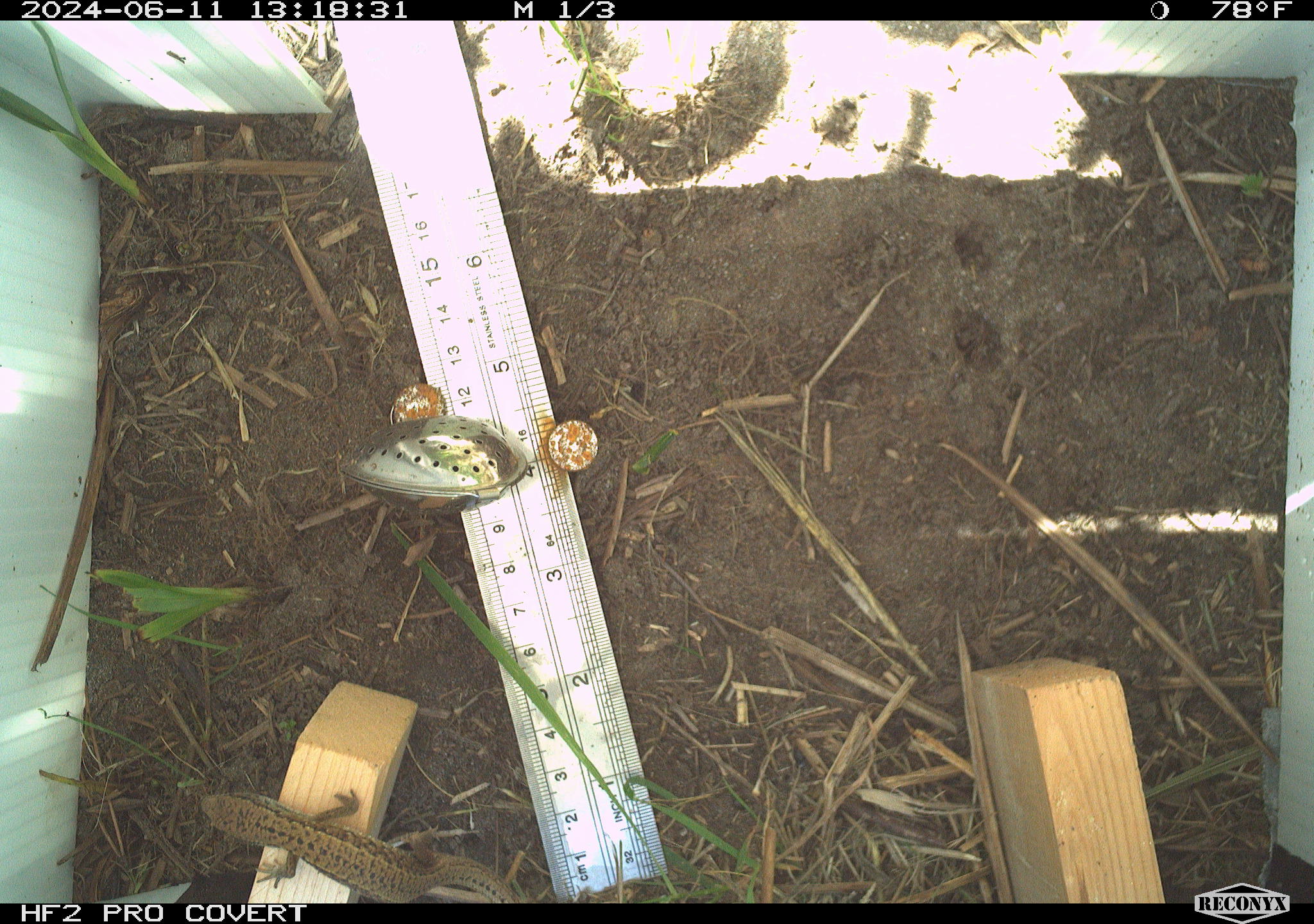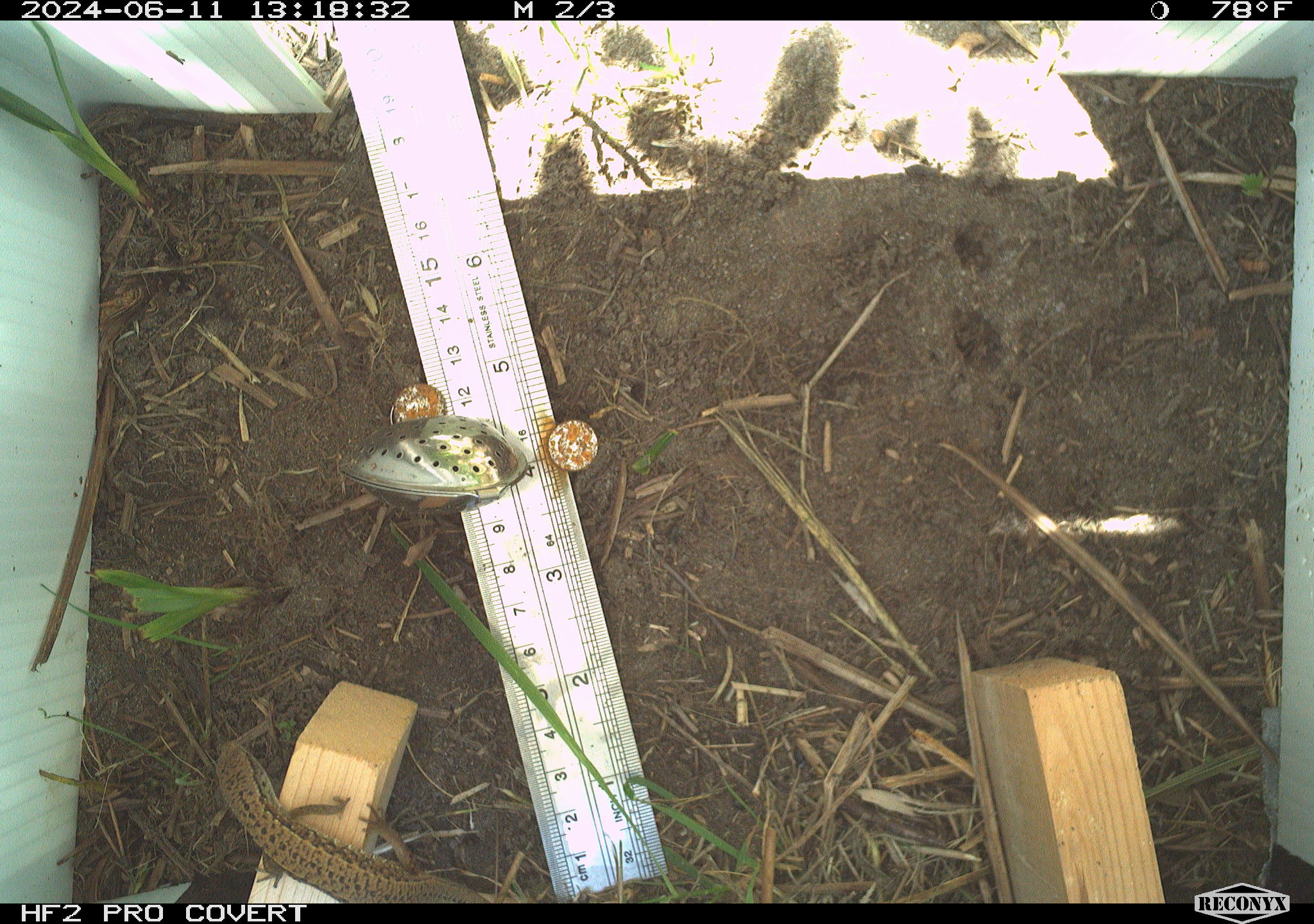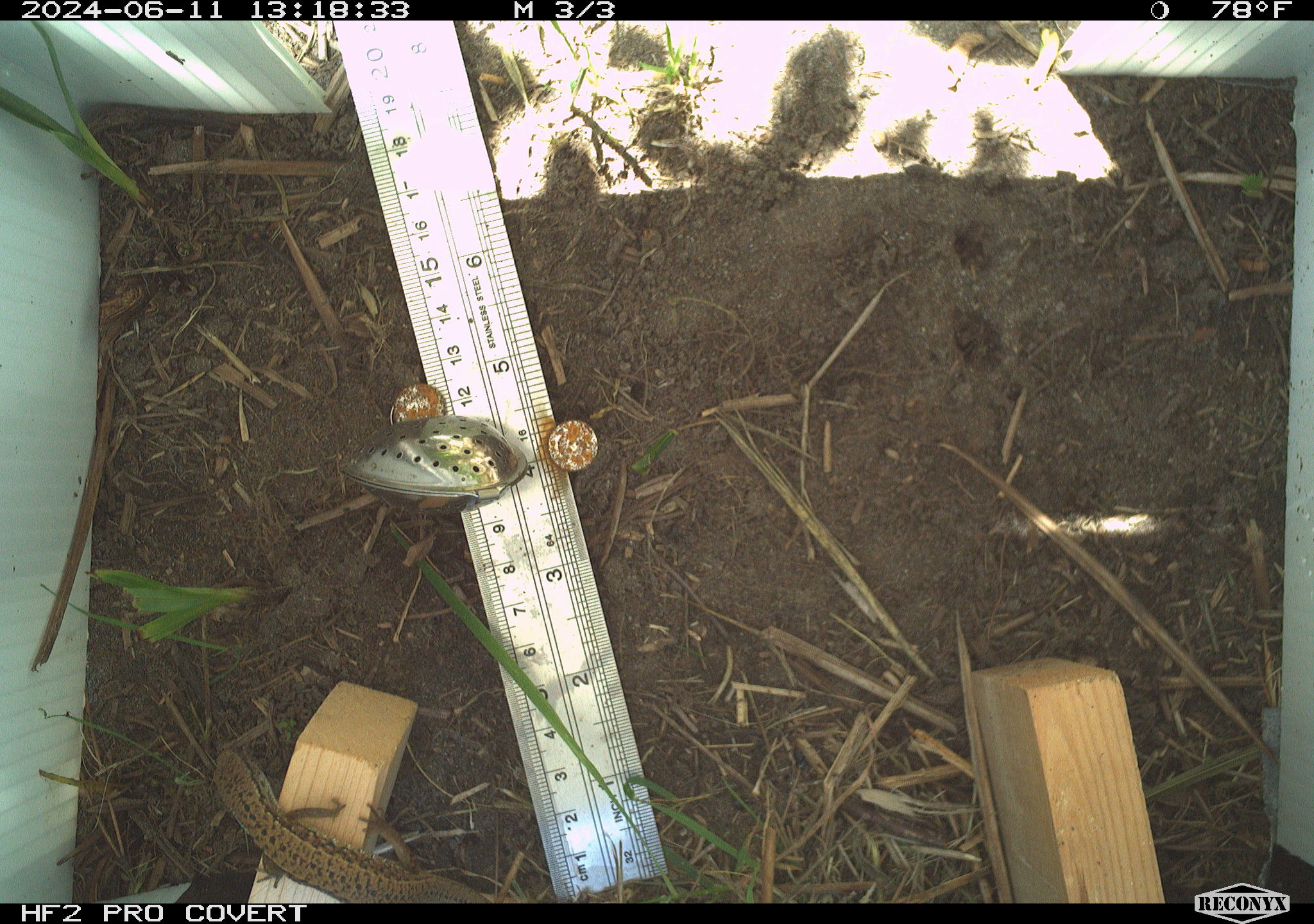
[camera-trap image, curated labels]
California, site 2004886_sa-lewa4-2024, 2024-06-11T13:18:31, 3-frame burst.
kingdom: Animalia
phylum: Chordata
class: Reptilia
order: Squamata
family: Anguidae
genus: Elgaria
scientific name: Elgaria coerulea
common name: northern alligator lizard